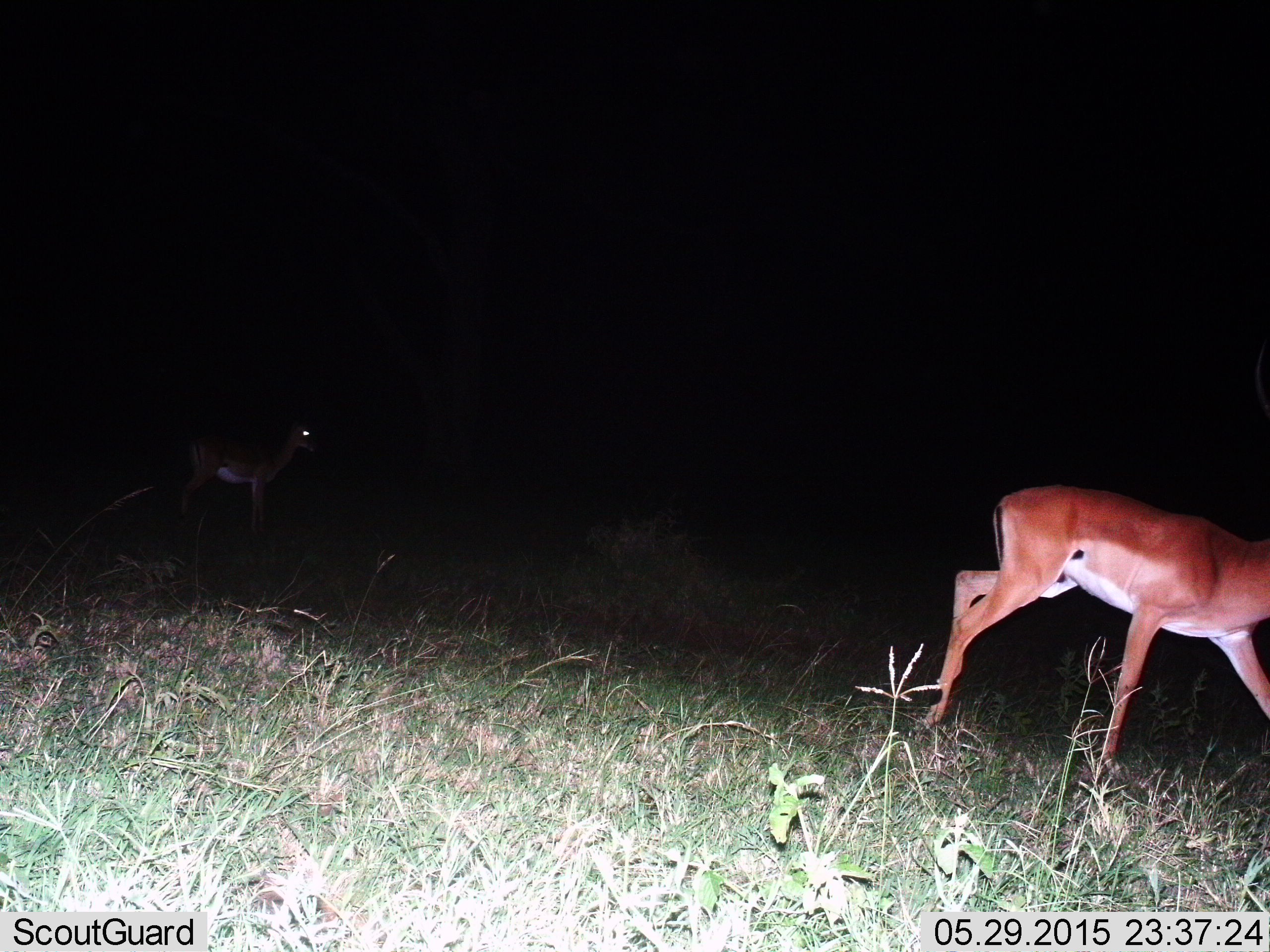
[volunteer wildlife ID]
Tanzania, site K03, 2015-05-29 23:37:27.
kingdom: Animalia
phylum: Chordata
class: Mammalia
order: Artiodactyla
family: Bovidae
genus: Aepyceros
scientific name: Aepyceros melampus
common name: impala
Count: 2.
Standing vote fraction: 80%.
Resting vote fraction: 0%.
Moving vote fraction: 90%.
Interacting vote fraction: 0%.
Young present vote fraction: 10%.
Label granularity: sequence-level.